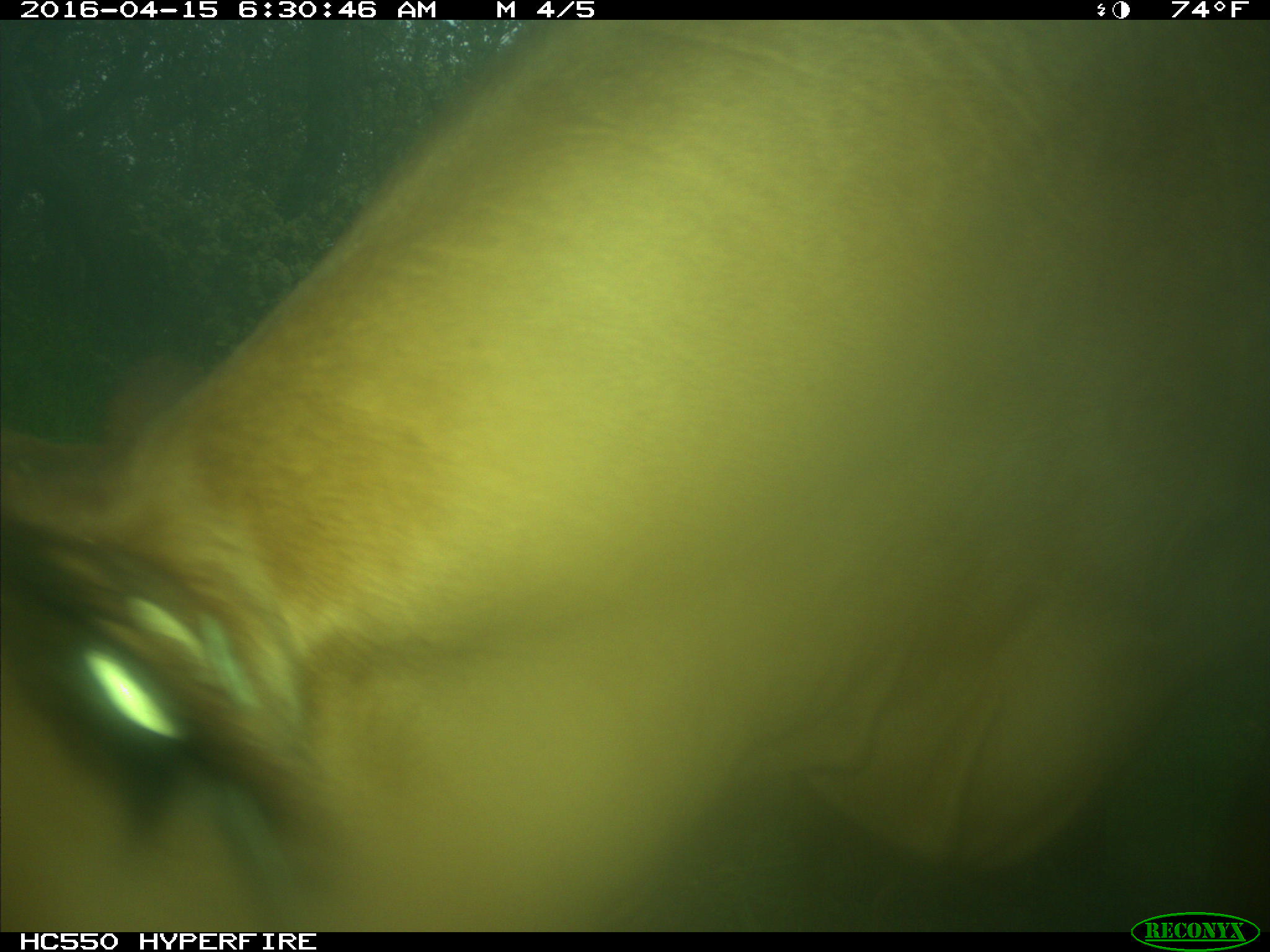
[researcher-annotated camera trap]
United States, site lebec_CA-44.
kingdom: Animalia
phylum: Chordata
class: Mammalia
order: Artiodactyla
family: Bovidae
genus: Bos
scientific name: Bos taurus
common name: domestic cow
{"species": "Bos taurus (domestic cow)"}